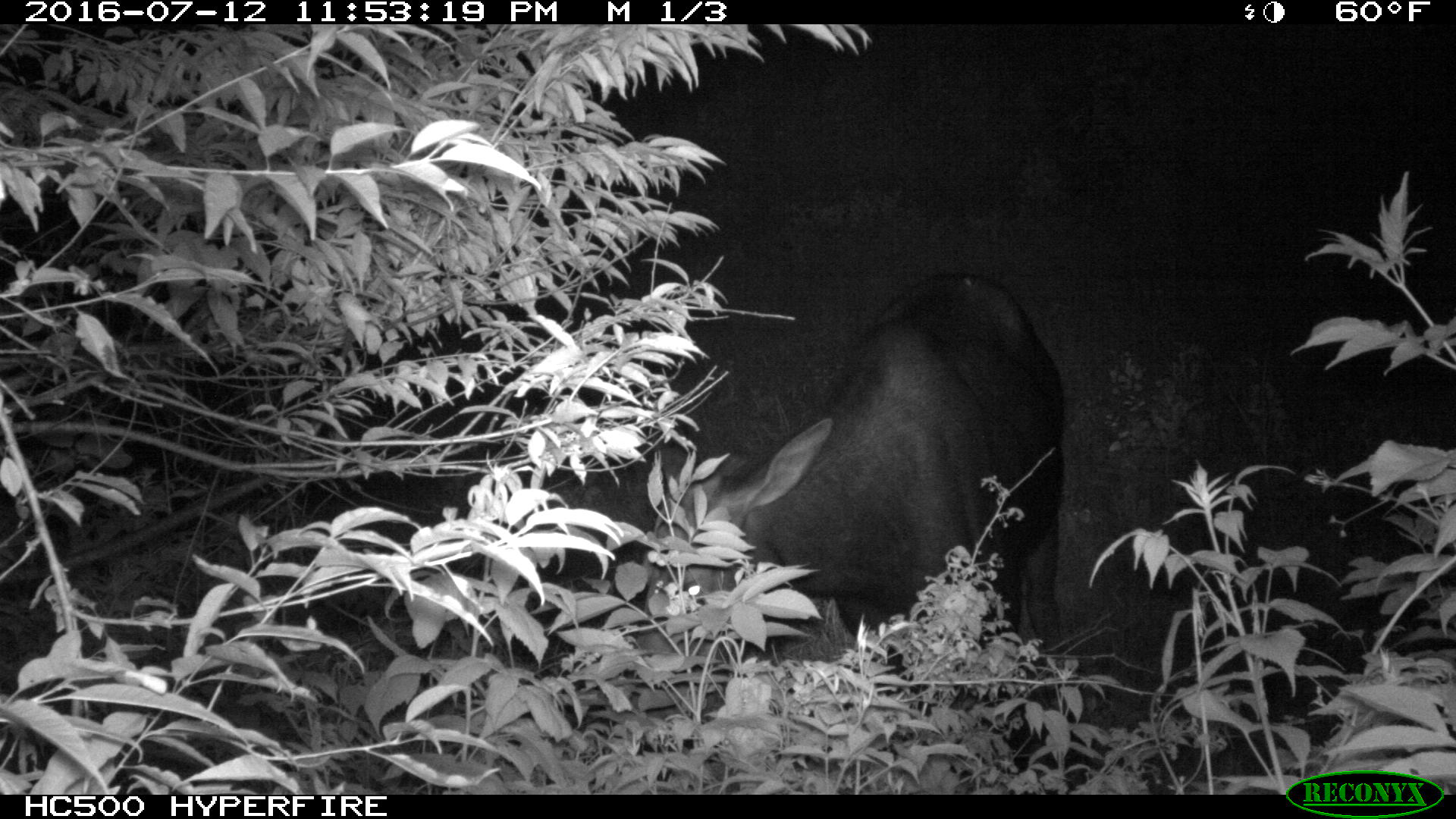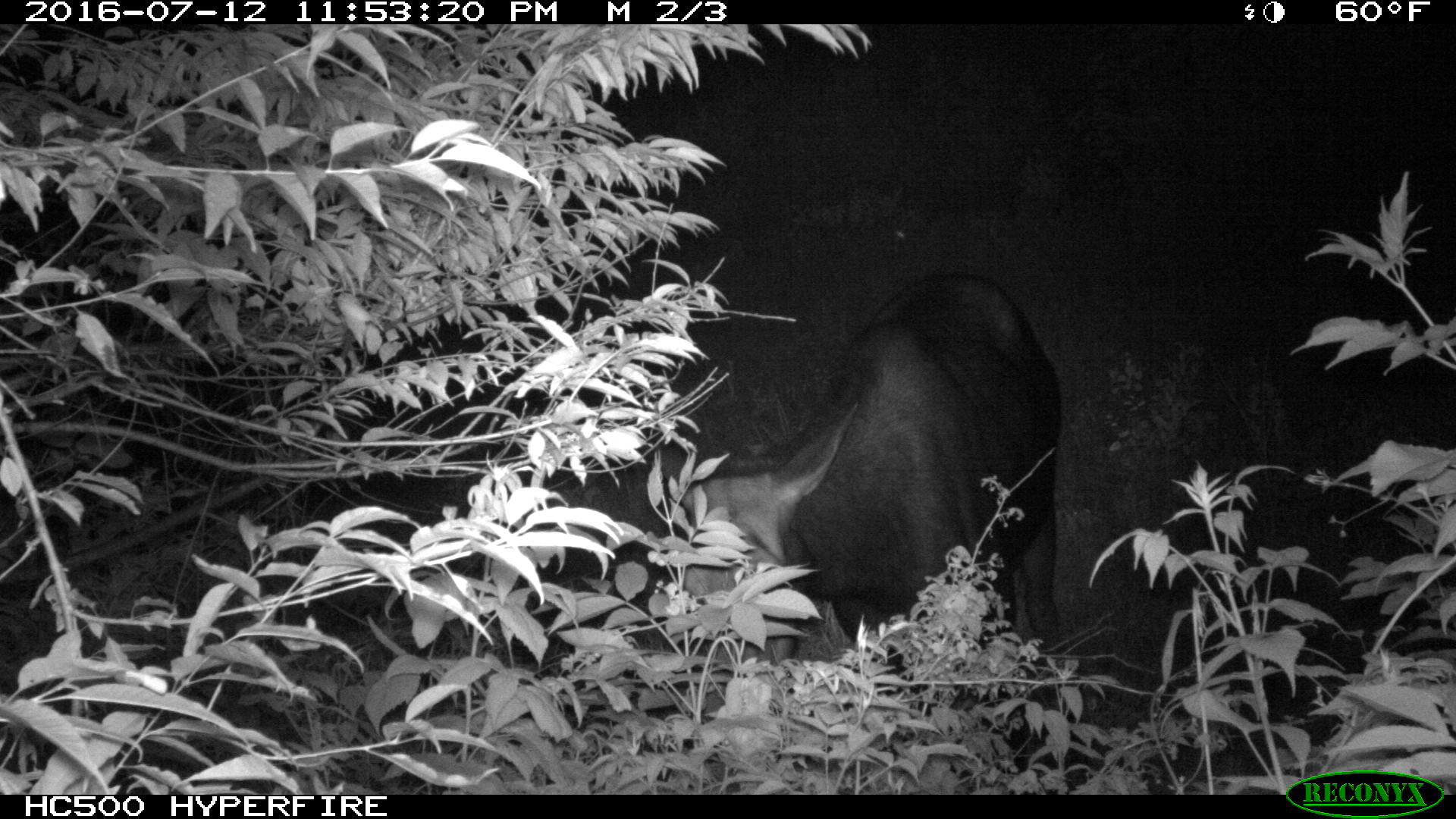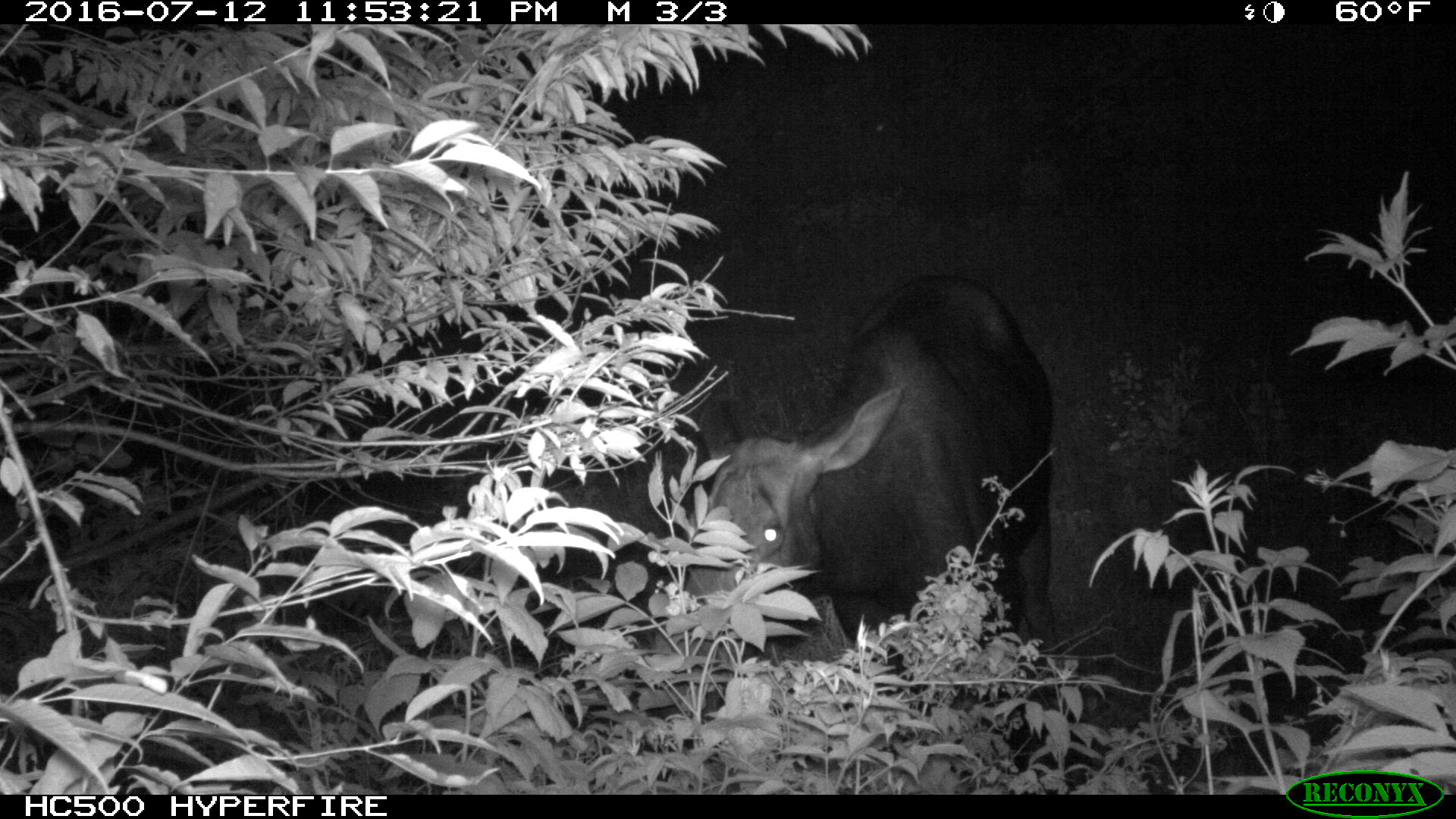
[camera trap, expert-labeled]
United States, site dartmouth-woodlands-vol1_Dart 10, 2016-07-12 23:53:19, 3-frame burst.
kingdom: Animalia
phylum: Chordata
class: Mammalia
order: Artiodactyla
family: Cervidae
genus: Alces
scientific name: Alces alces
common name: moose